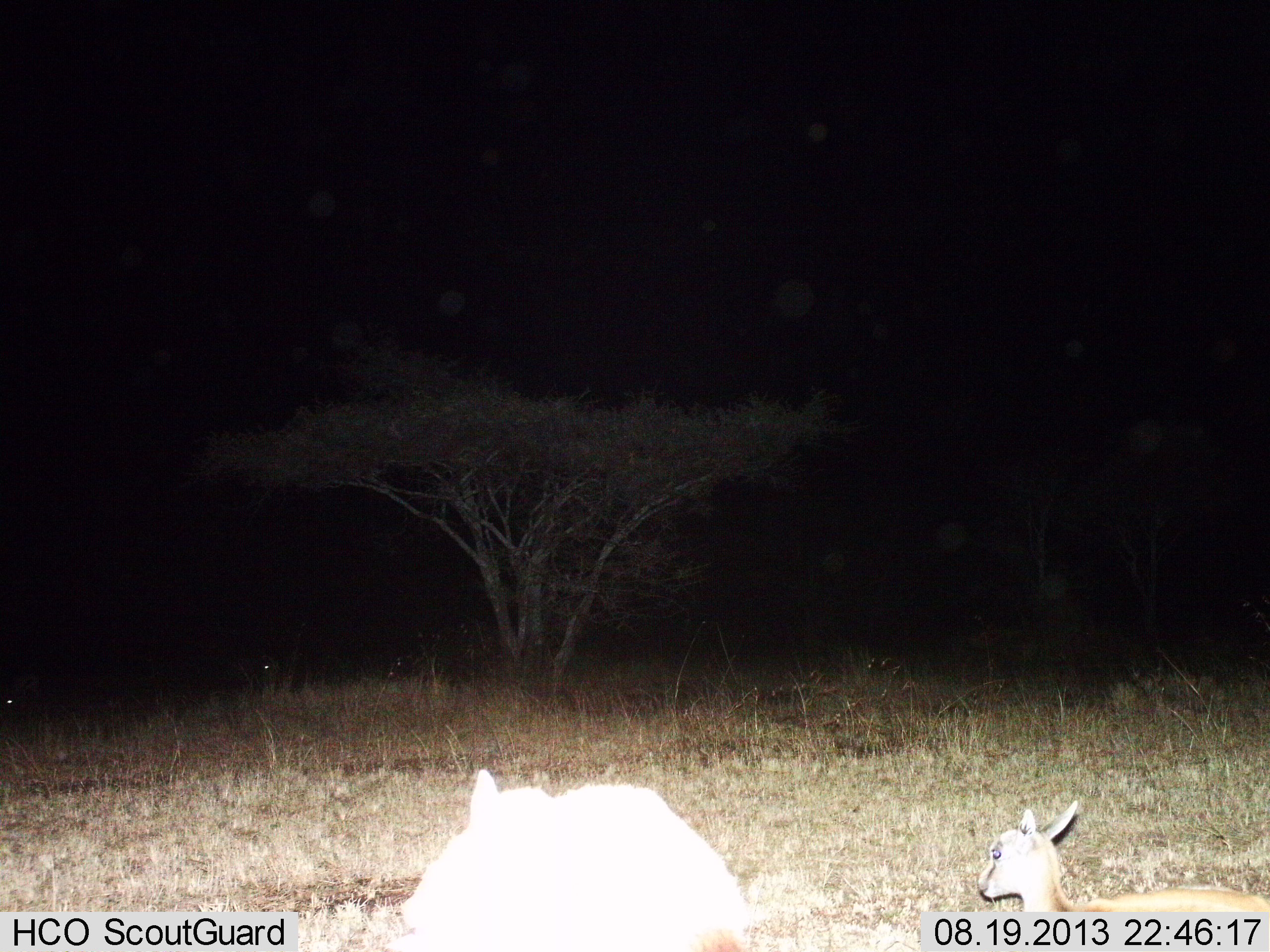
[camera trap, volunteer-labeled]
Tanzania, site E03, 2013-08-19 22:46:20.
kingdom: Animalia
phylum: Chordata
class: Mammalia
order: Artiodactyla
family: Bovidae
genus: Eudorcas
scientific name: Eudorcas thomsonii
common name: thomson's gazelle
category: gazellethomsons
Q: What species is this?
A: Gazellethomsons (thomson's gazelle) (Eudorcas thomsonii).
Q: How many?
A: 2.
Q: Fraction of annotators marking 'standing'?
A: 50%.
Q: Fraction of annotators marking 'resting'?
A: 50%.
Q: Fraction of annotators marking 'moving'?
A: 9%.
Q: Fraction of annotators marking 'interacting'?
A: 0%.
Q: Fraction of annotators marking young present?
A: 50%.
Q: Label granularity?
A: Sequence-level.